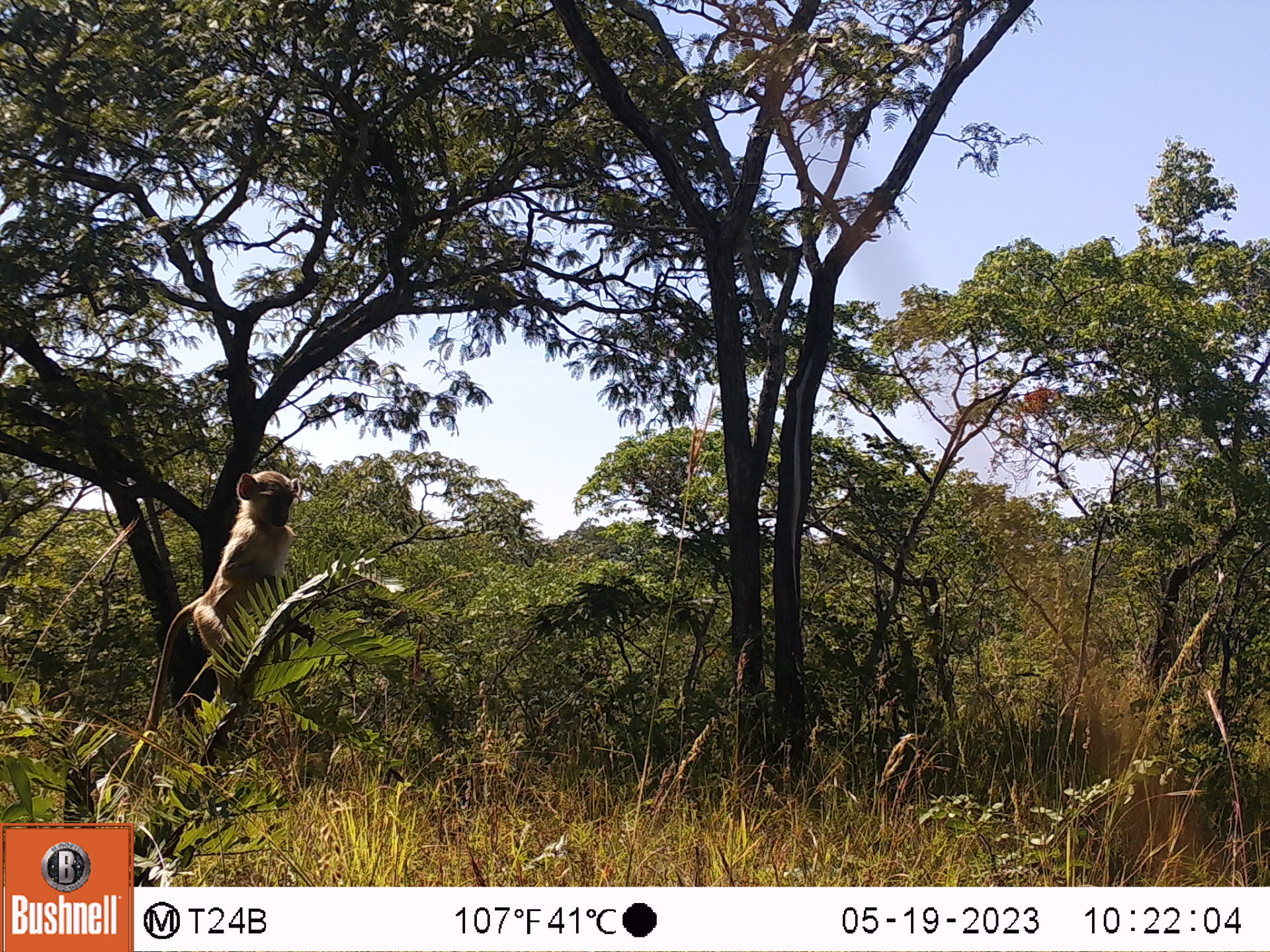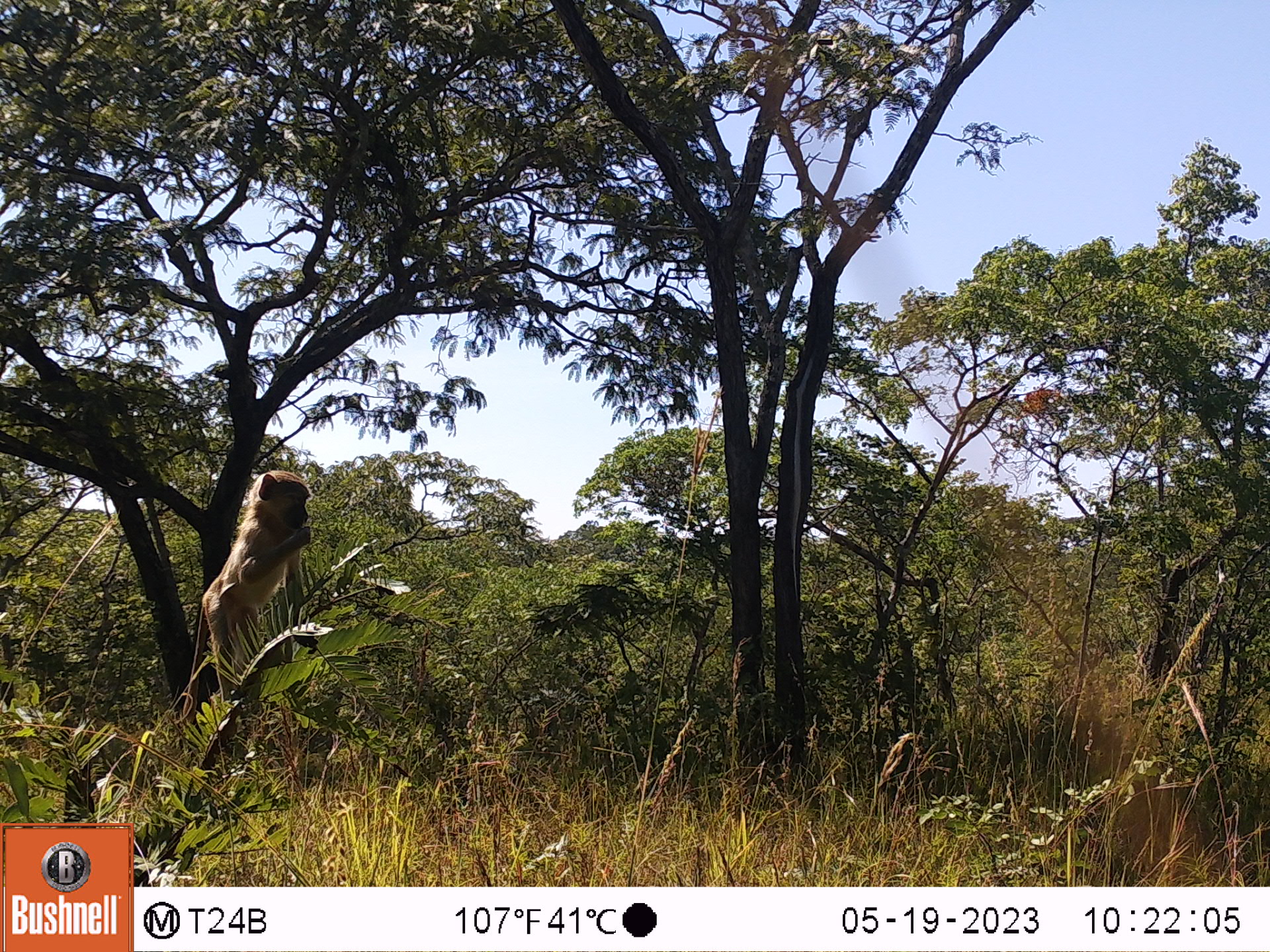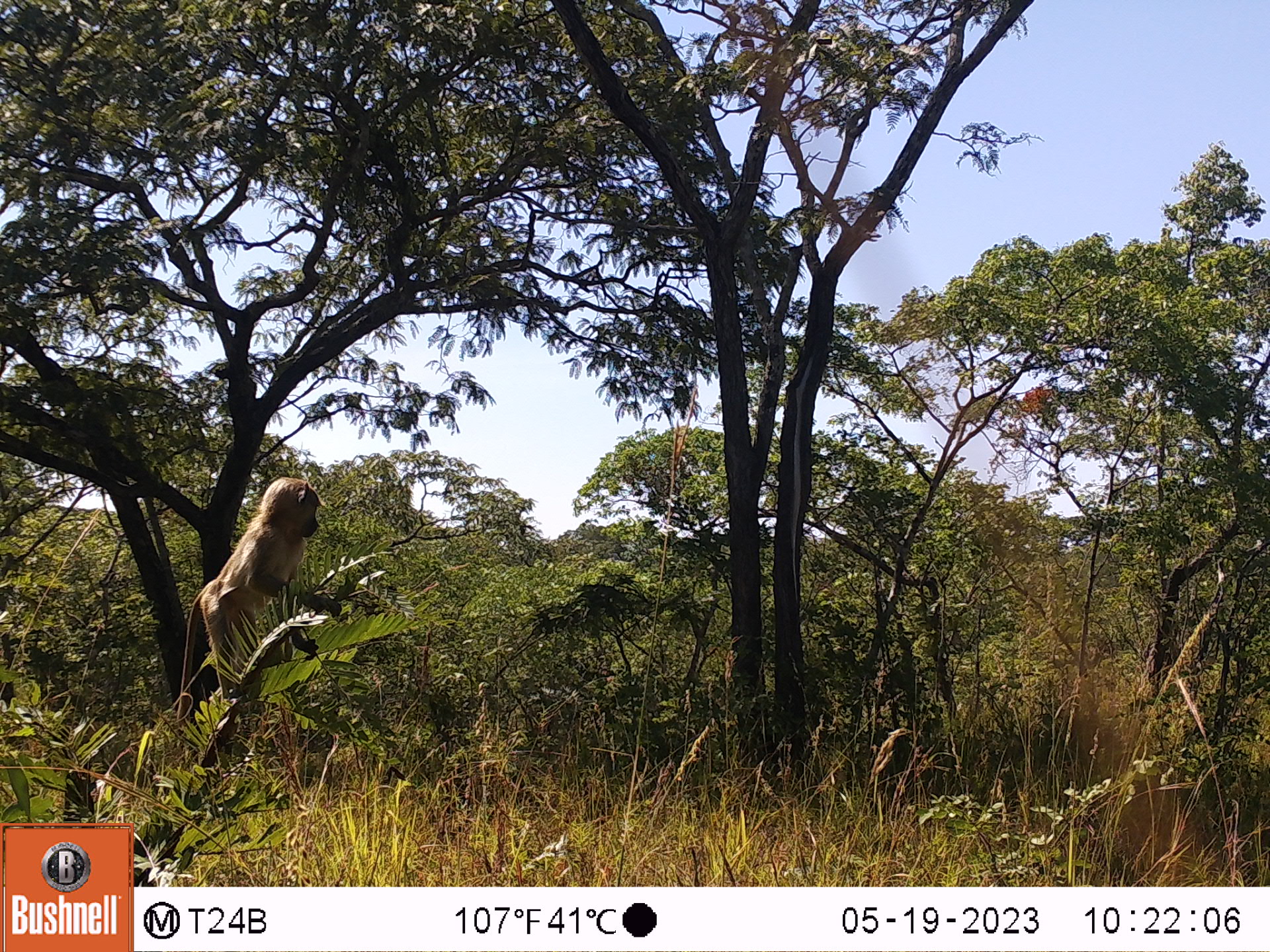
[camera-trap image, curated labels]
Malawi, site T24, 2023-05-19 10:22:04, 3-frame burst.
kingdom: Animalia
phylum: Chordata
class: Mammalia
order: Primates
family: Cercopithecidae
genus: Papio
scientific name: Papio cynocephalus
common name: yellow baboon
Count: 1.